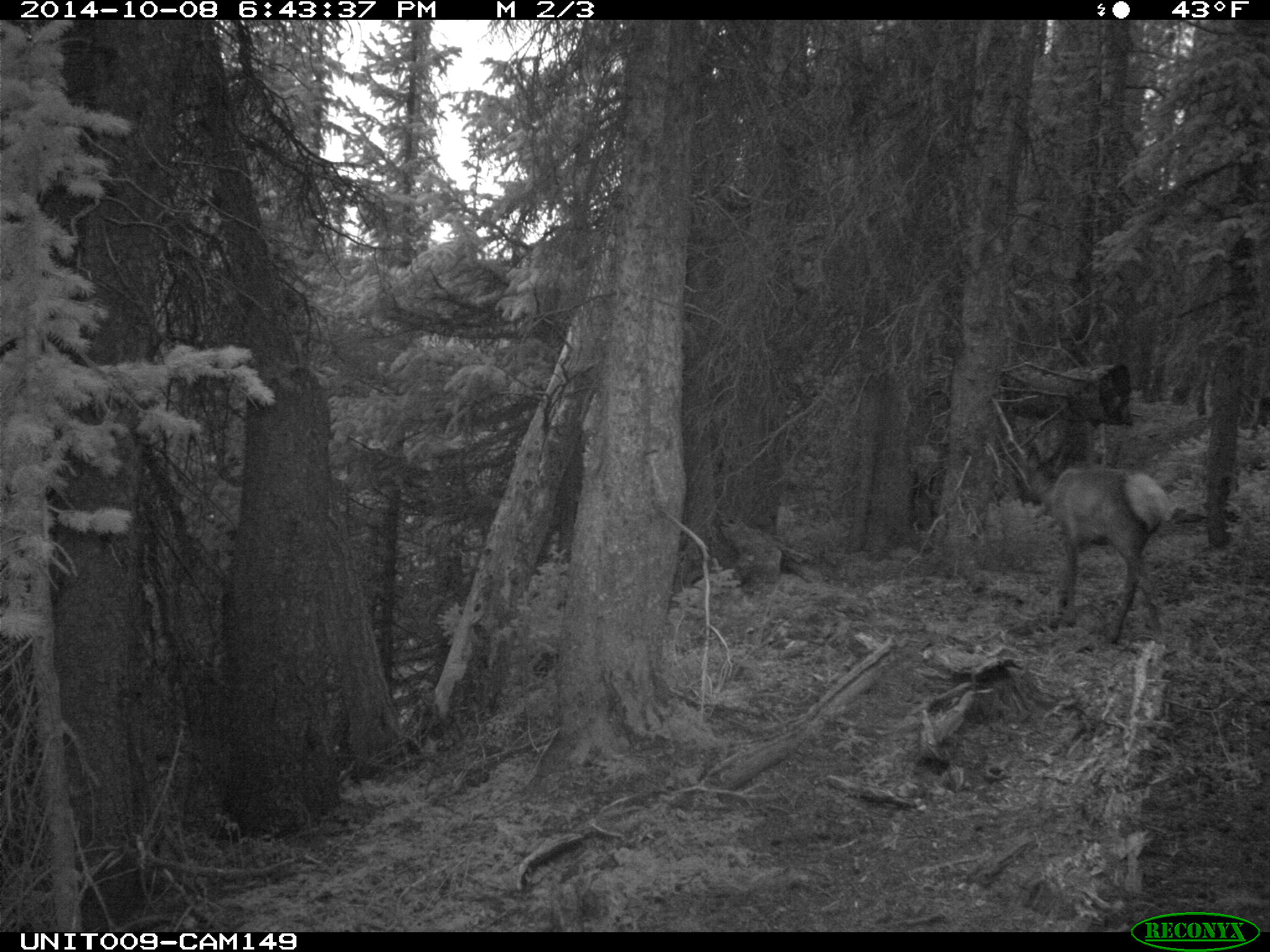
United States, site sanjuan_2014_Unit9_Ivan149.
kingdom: Animalia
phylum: Chordata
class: Mammalia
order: Artiodactyla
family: Cervidae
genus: Cervus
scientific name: Cervus elaphus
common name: red deer